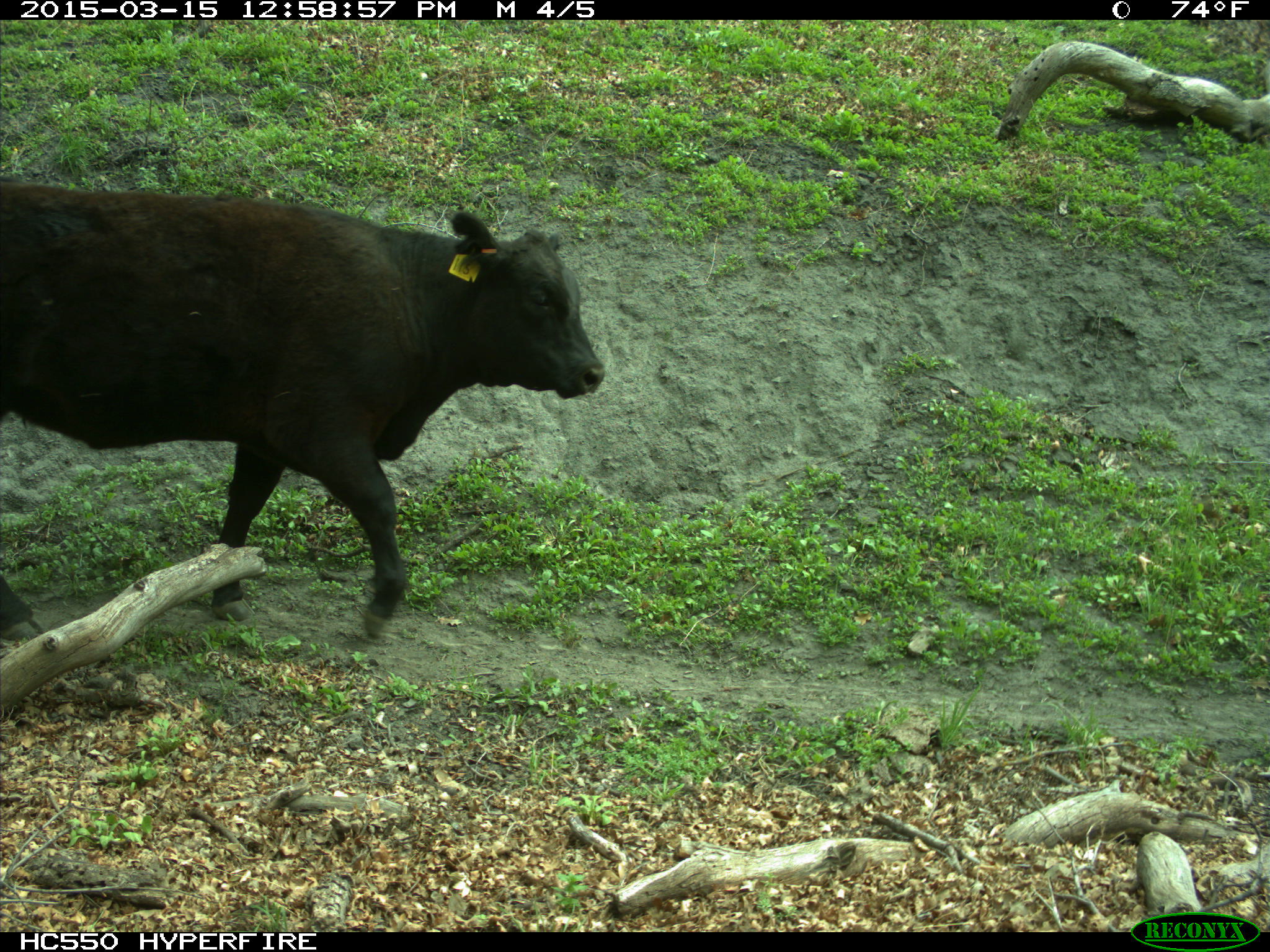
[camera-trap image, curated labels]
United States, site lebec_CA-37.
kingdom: Animalia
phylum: Chordata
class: Mammalia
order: Artiodactyla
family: Bovidae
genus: Bos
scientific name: Bos taurus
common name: domestic cow